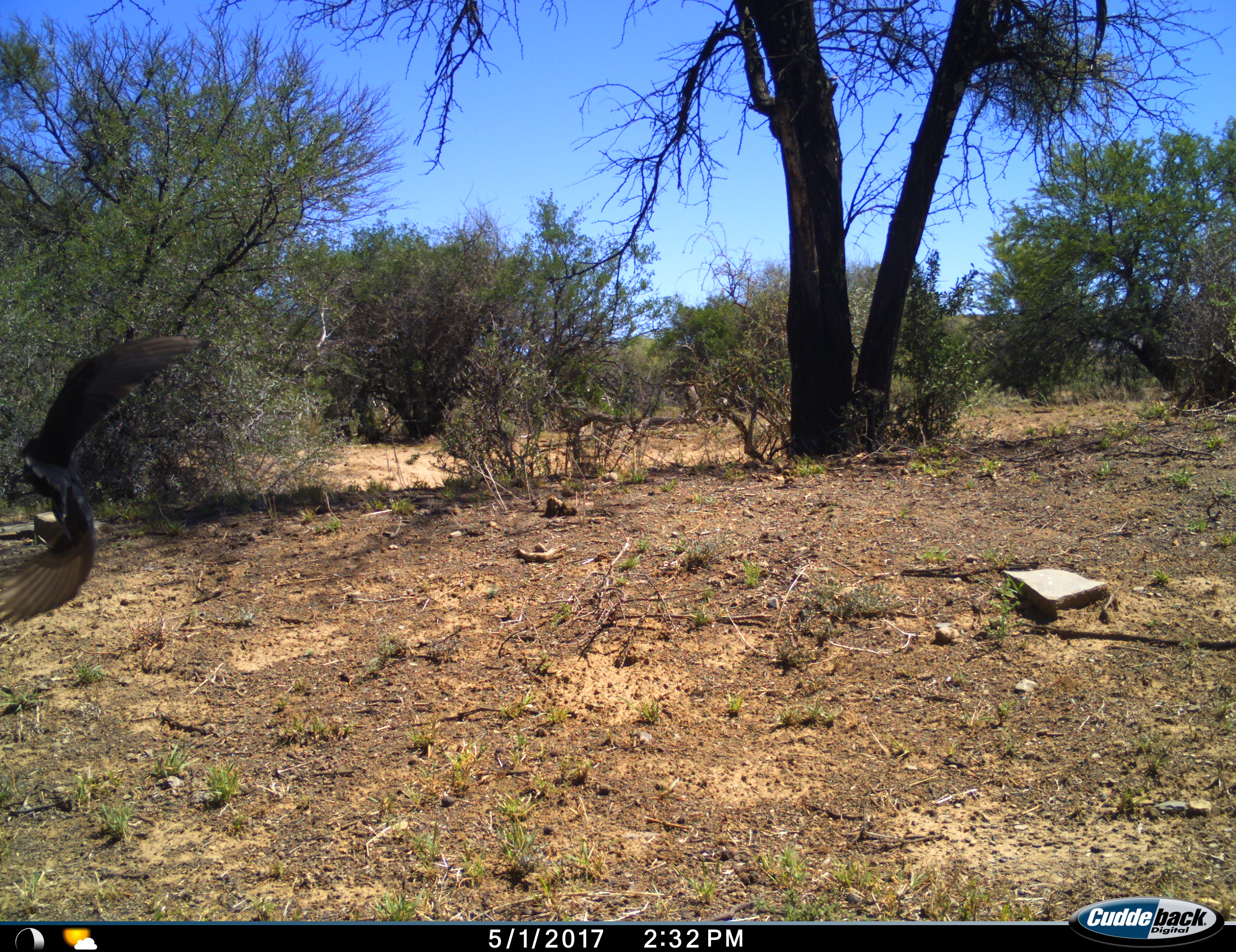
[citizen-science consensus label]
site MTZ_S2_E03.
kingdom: Animalia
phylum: Chordata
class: Aves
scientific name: Aves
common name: bird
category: birdother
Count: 1.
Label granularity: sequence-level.